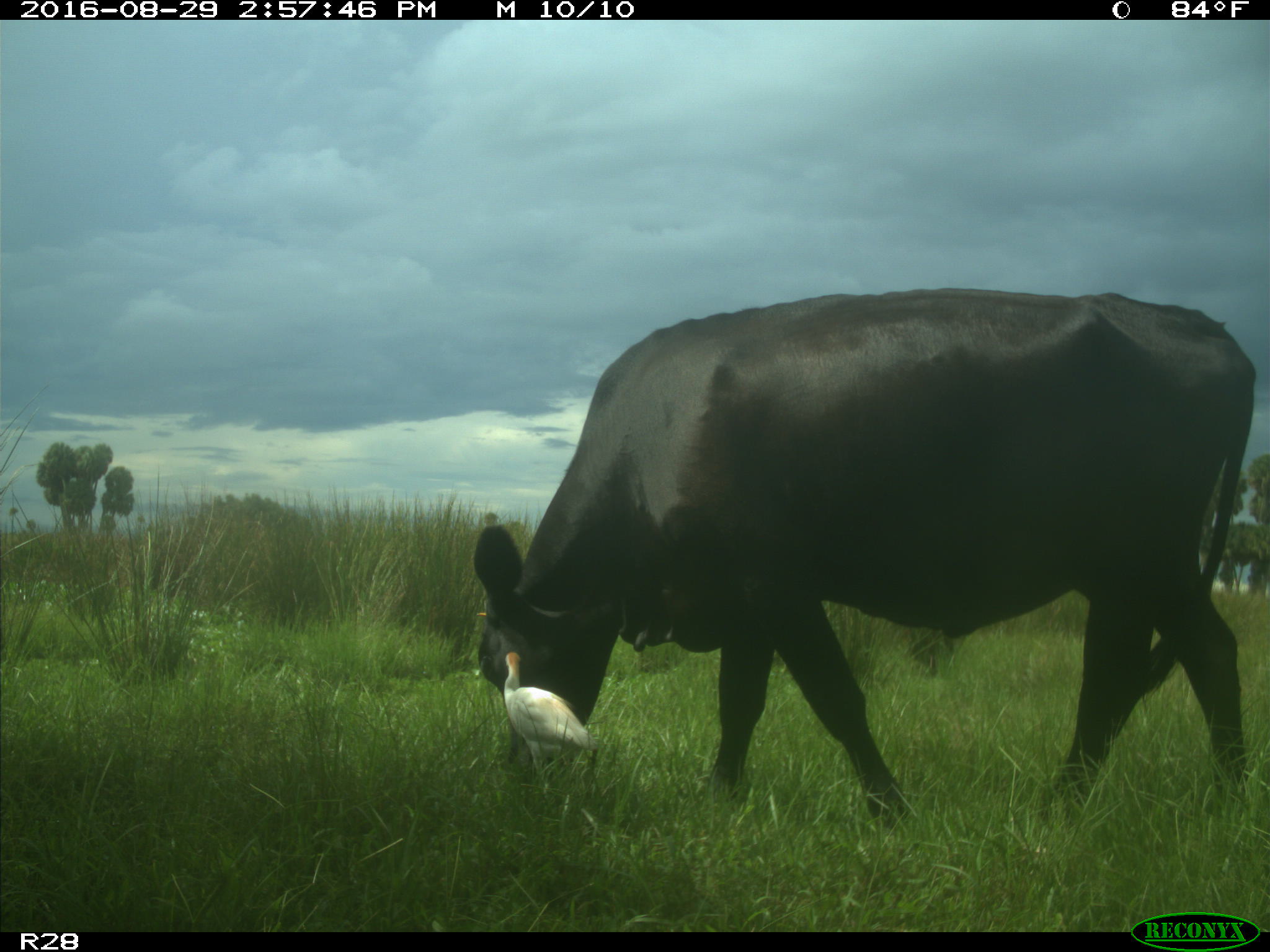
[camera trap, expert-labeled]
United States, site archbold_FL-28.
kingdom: Animalia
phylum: Chordata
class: Mammalia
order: Artiodactyla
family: Bovidae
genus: Bos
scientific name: Bos taurus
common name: domestic cow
Bos taurus (domestic cow).